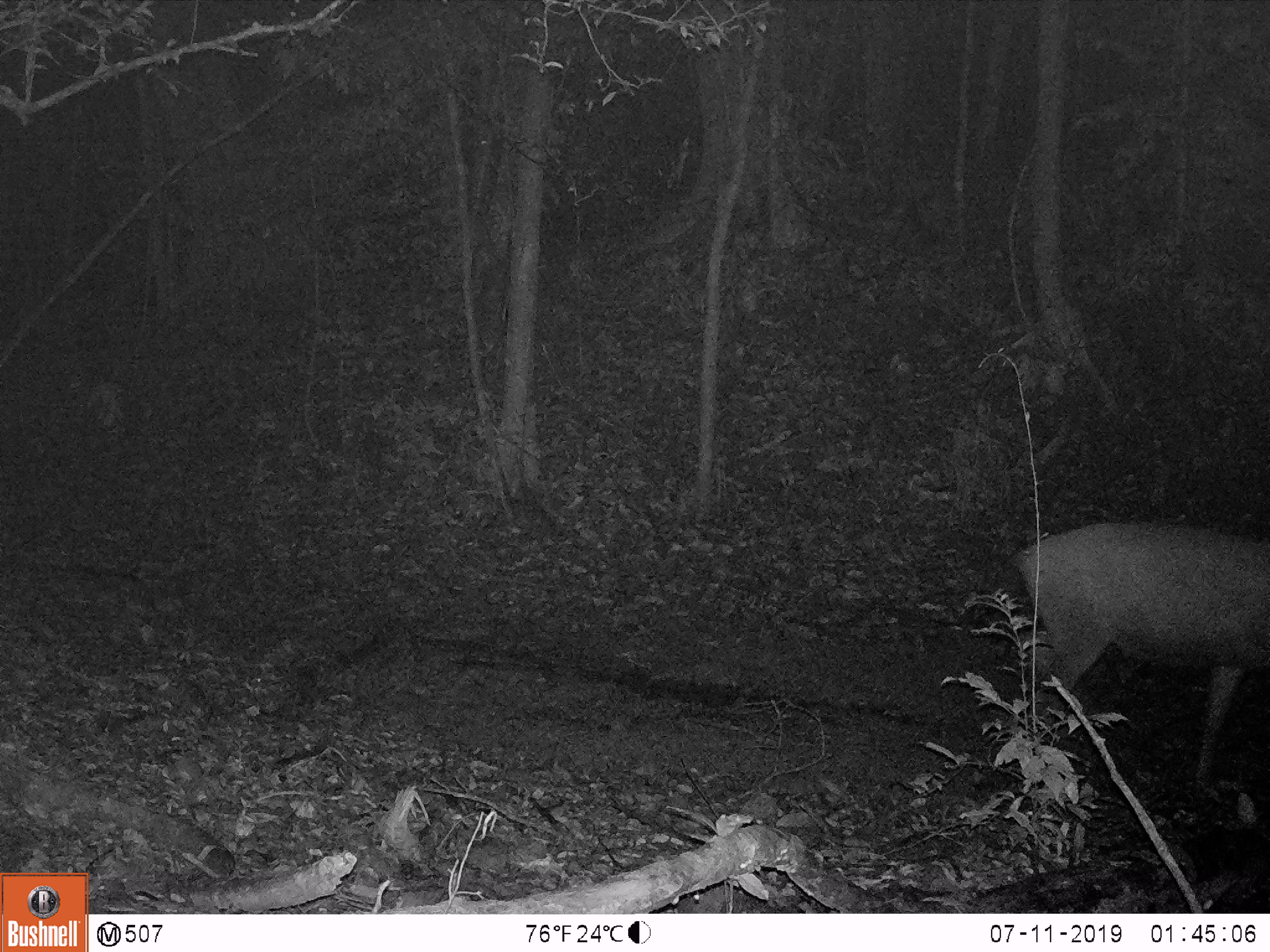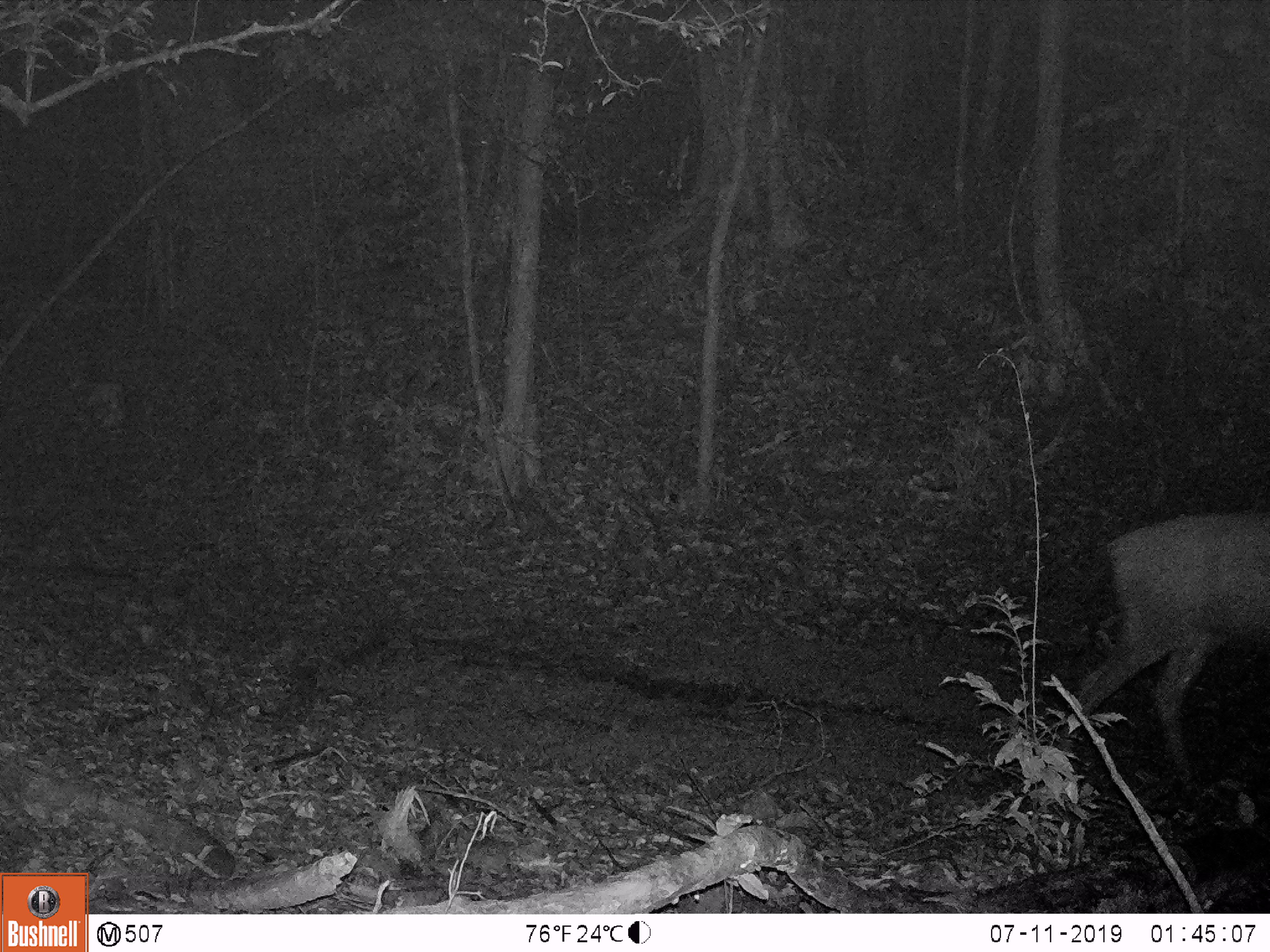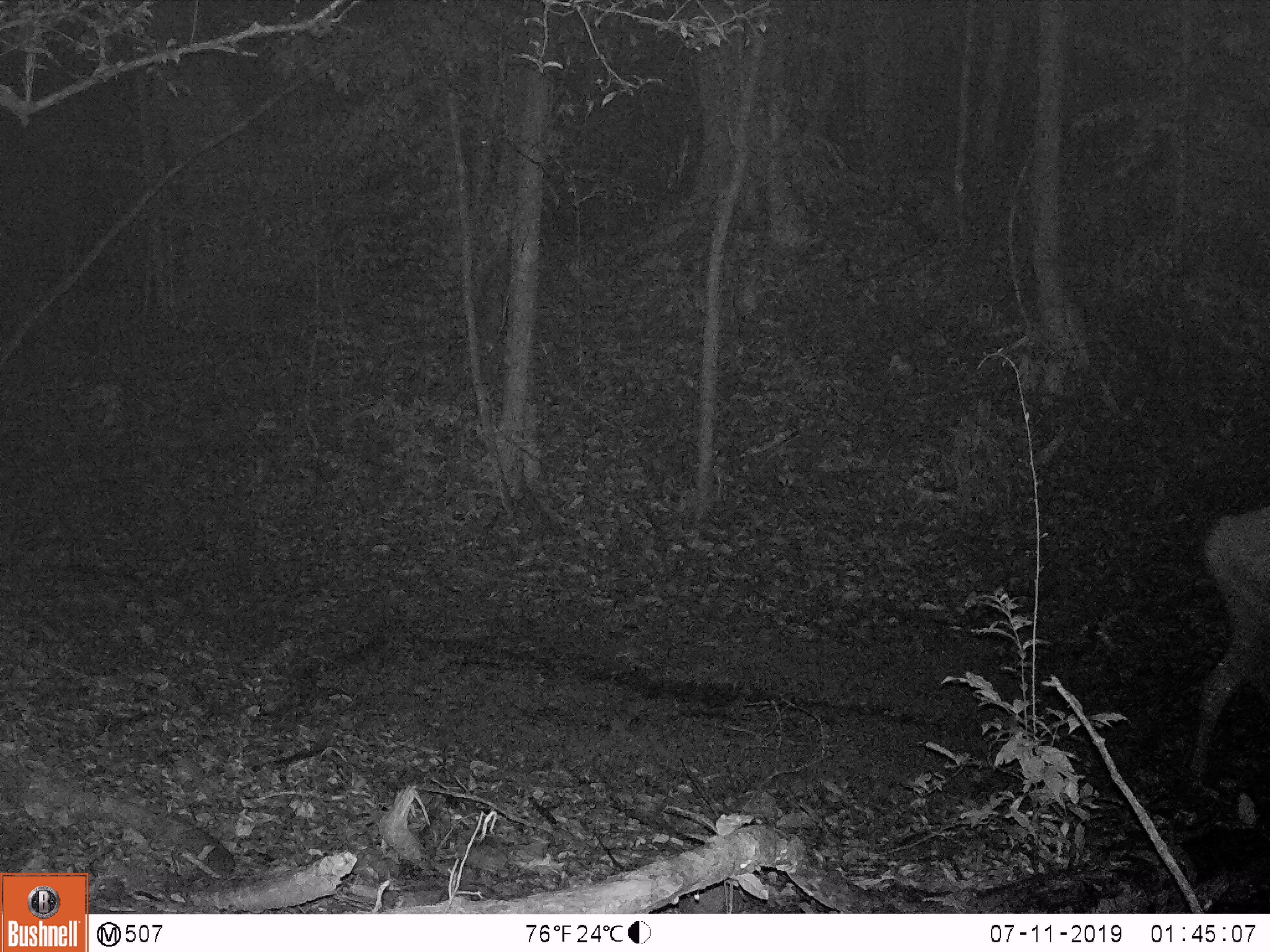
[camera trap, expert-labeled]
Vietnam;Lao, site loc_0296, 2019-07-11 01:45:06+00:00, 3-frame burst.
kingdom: Animalia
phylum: Chordata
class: Mammalia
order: Artiodactyla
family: Cervidae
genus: Rusa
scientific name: Rusa unicolor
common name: sambar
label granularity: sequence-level